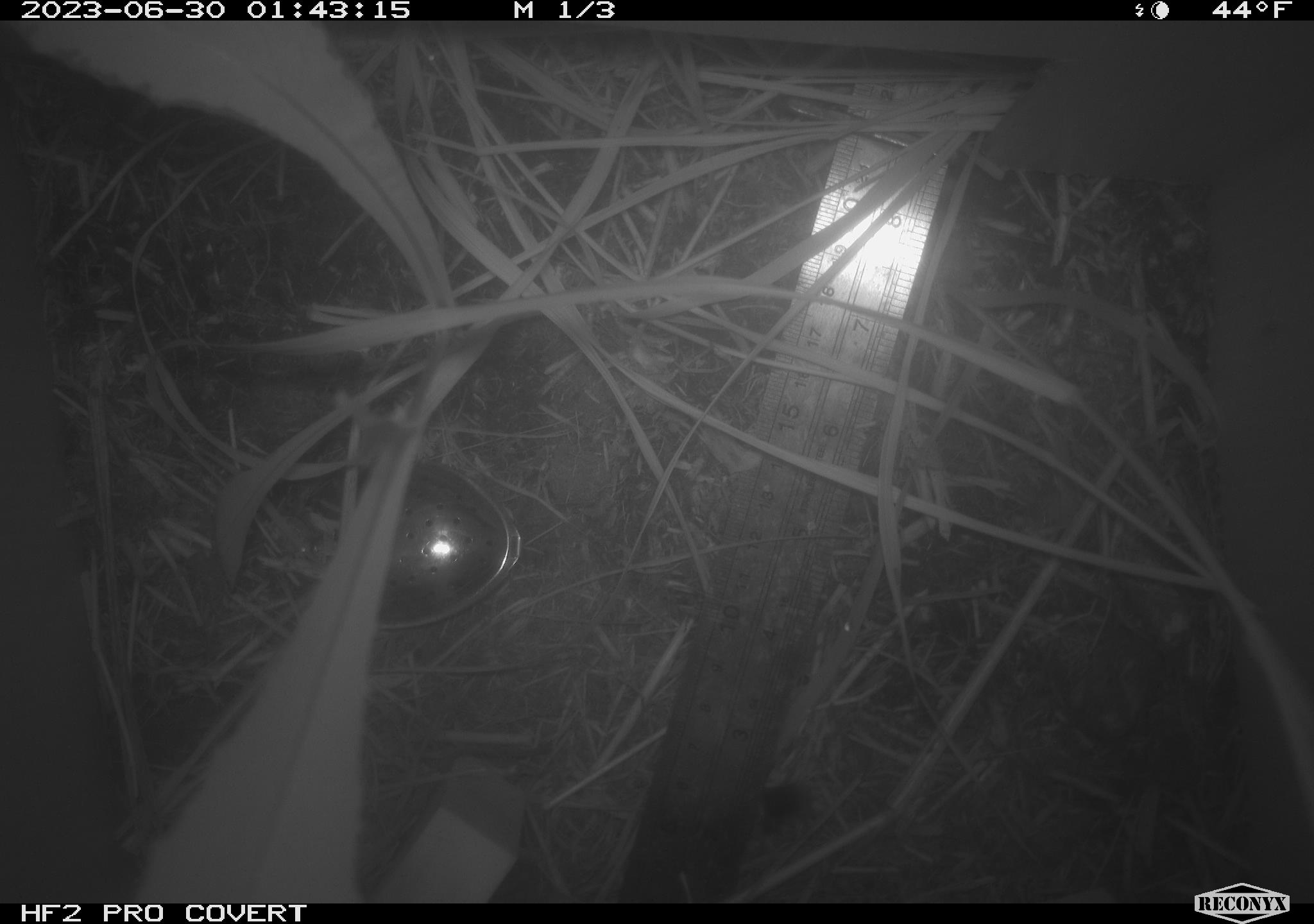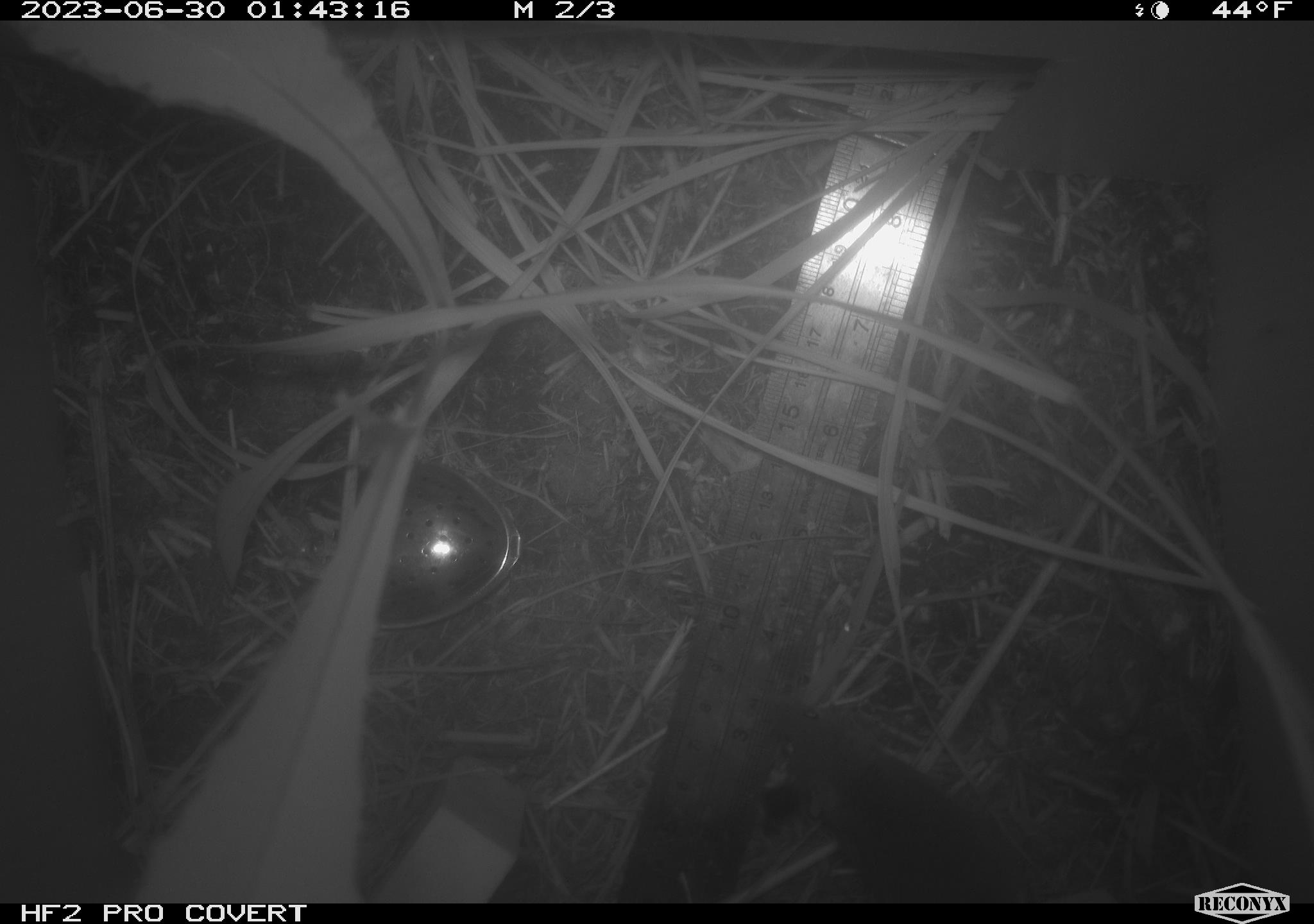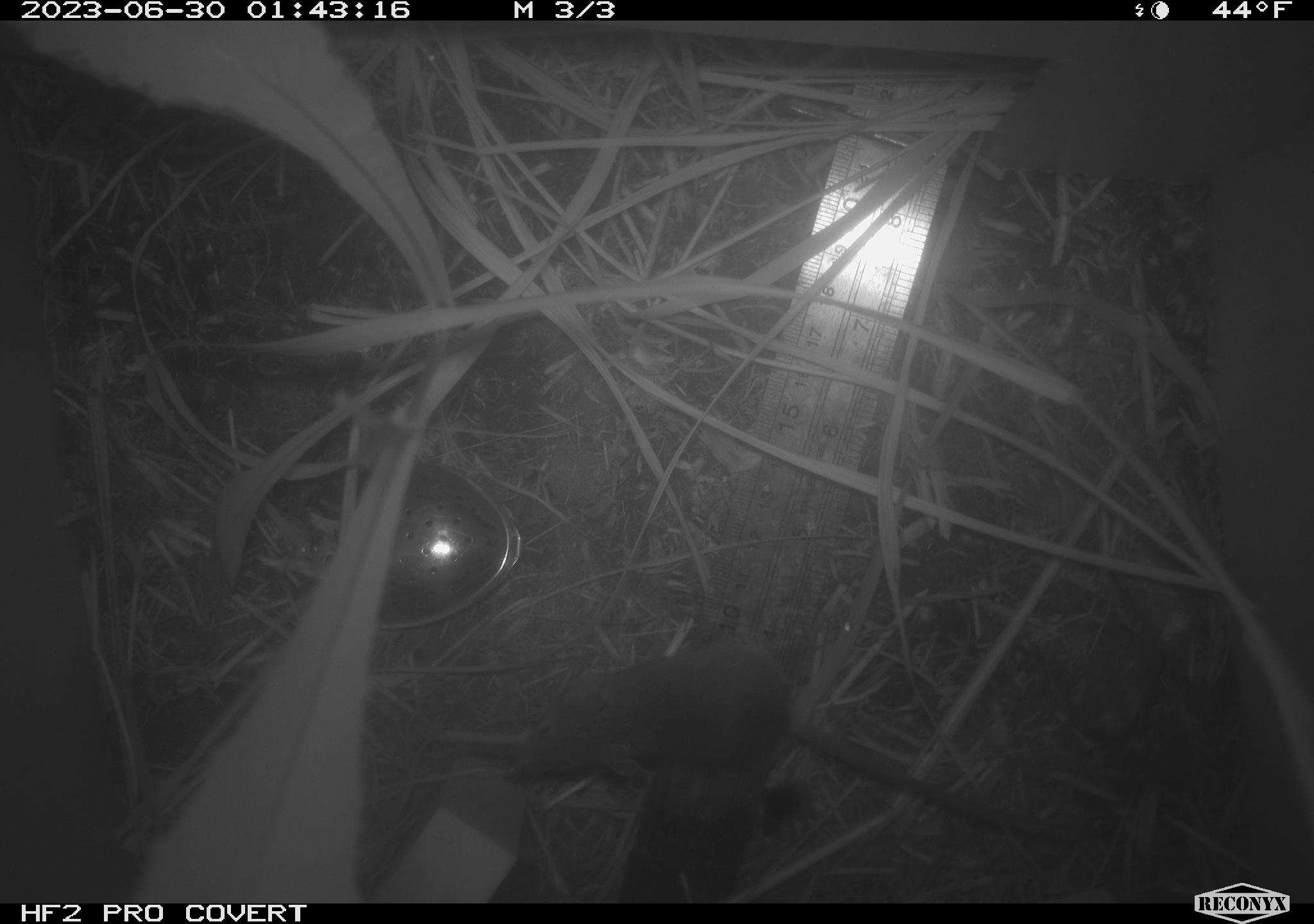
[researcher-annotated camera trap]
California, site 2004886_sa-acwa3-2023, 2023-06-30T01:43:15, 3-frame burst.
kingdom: Animalia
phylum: Chordata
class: Mammalia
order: Rodentia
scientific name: Rodentia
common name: mouse species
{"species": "mouse species (Rodentia)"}